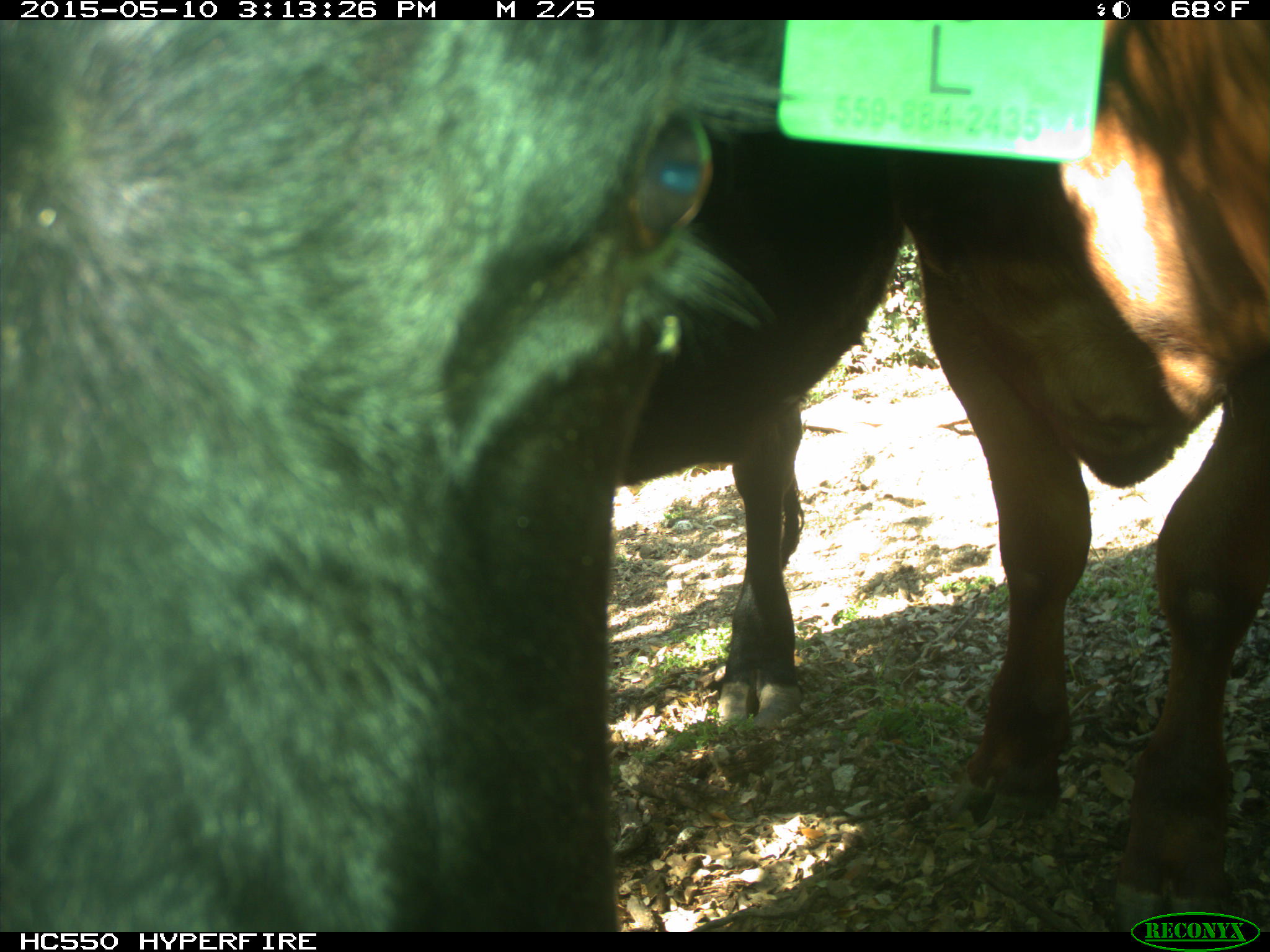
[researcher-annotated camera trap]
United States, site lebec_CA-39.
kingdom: Animalia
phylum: Chordata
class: Mammalia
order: Artiodactyla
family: Bovidae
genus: Bos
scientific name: Bos taurus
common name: domestic cow